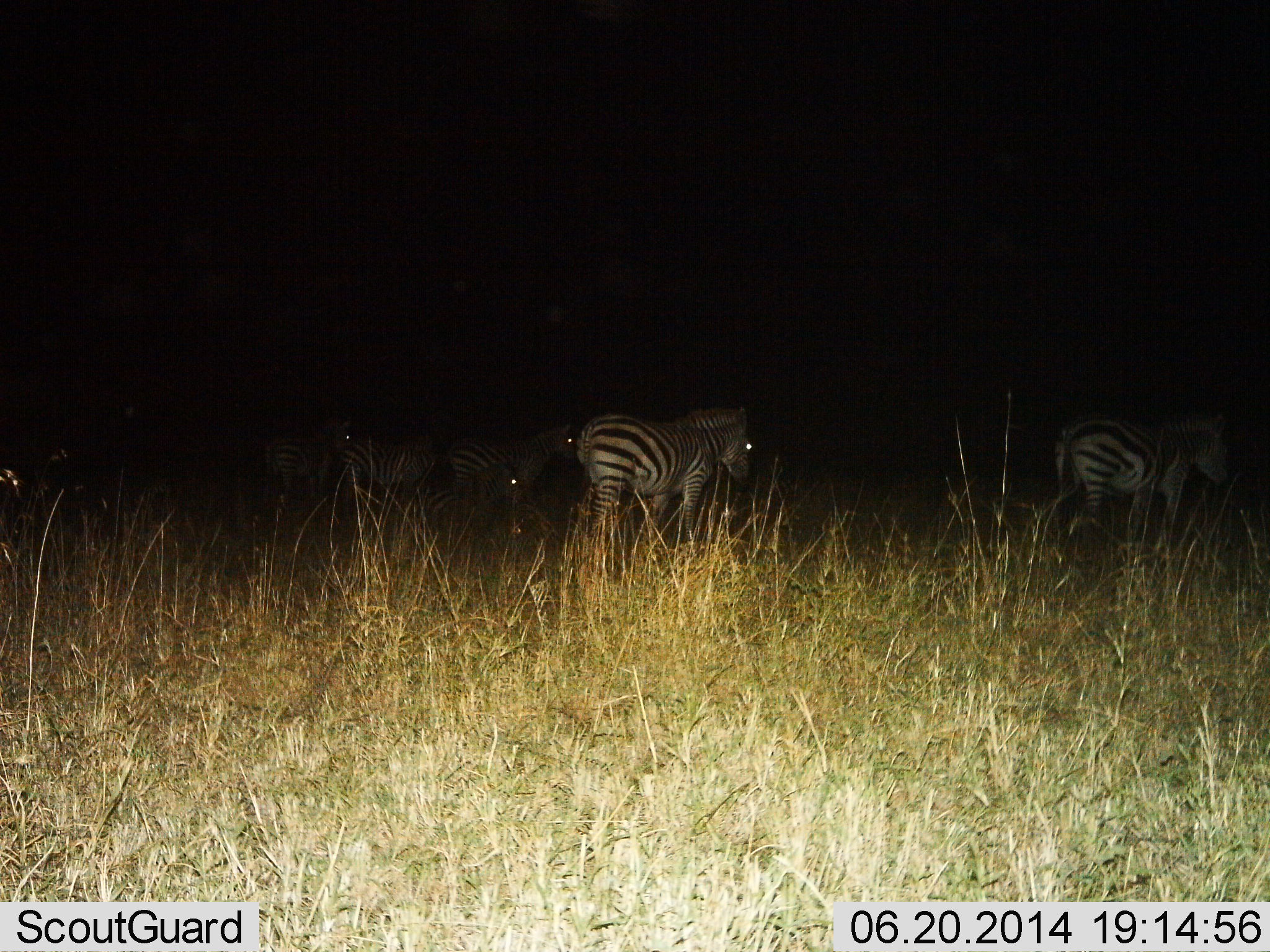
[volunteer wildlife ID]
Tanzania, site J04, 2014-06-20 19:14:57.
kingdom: Animalia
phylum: Chordata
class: Mammalia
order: Perissodactyla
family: Equidae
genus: Equus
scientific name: Equus quagga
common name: plains zebra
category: zebra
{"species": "zebra (plains zebra) (Equus quagga)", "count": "5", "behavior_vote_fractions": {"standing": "90%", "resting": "10%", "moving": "20%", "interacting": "0%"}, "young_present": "0%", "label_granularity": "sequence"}